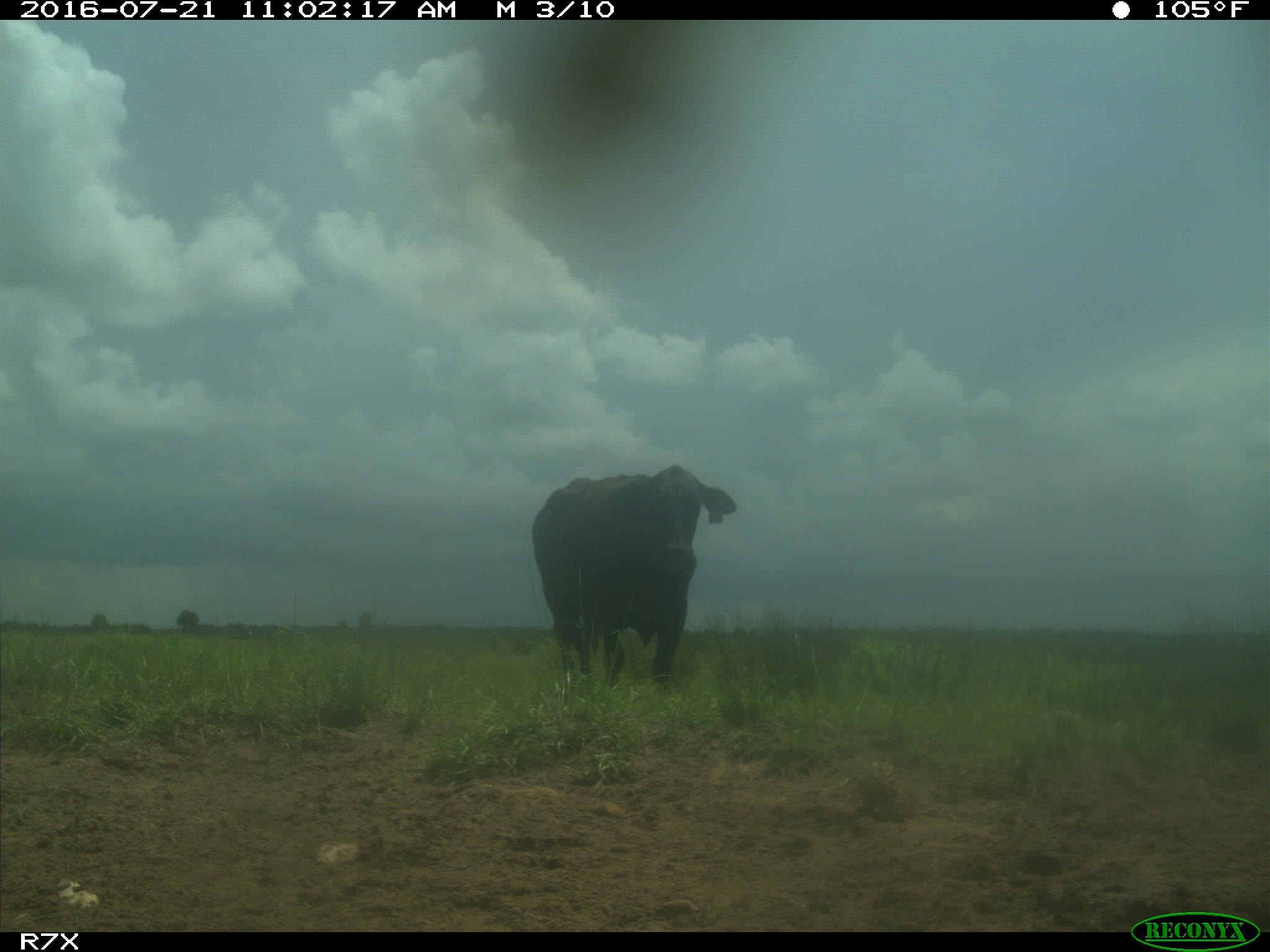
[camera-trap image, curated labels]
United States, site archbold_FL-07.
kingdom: Animalia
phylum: Chordata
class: Mammalia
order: Artiodactyla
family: Bovidae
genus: Bos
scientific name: Bos taurus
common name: domestic cow